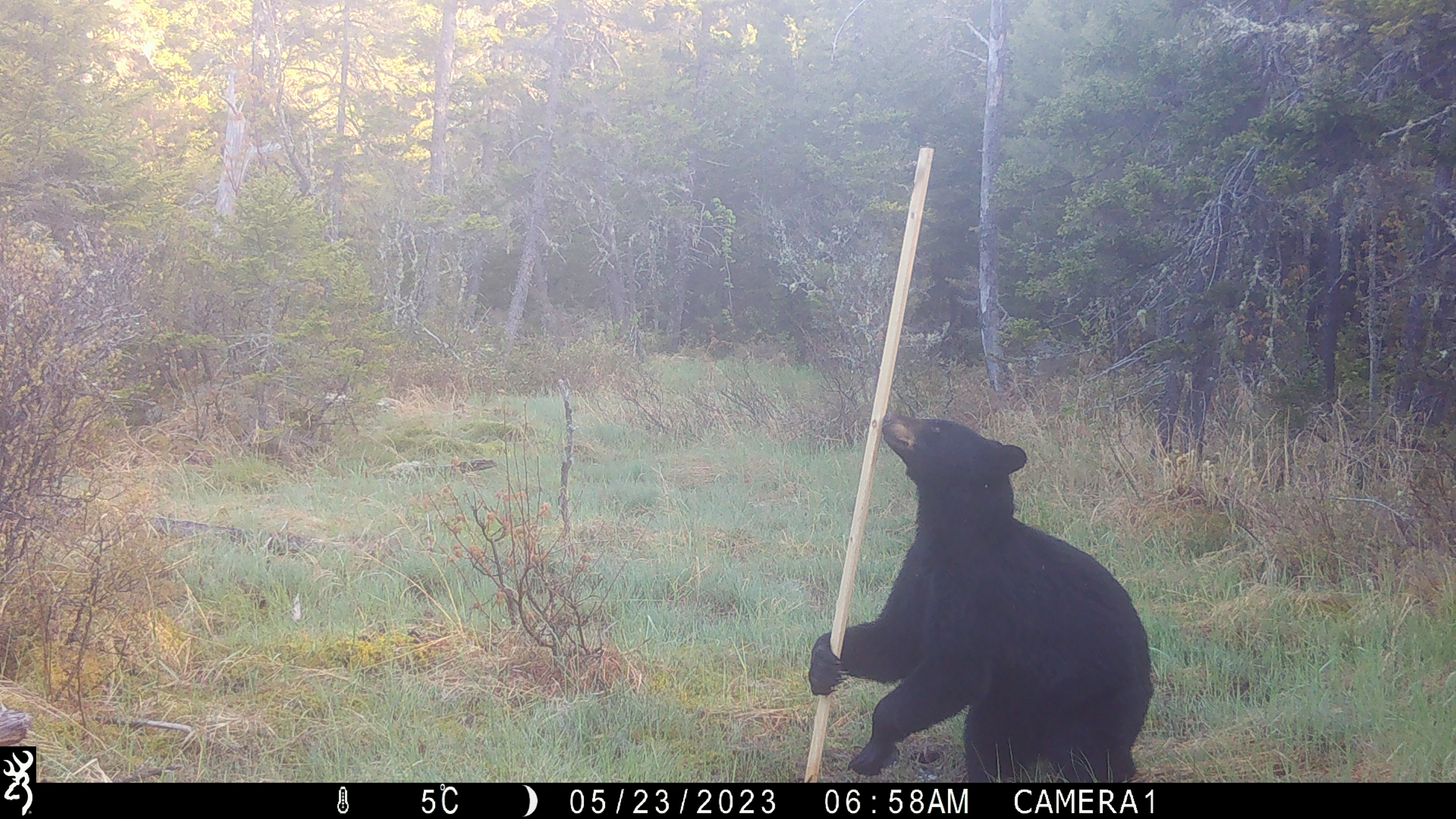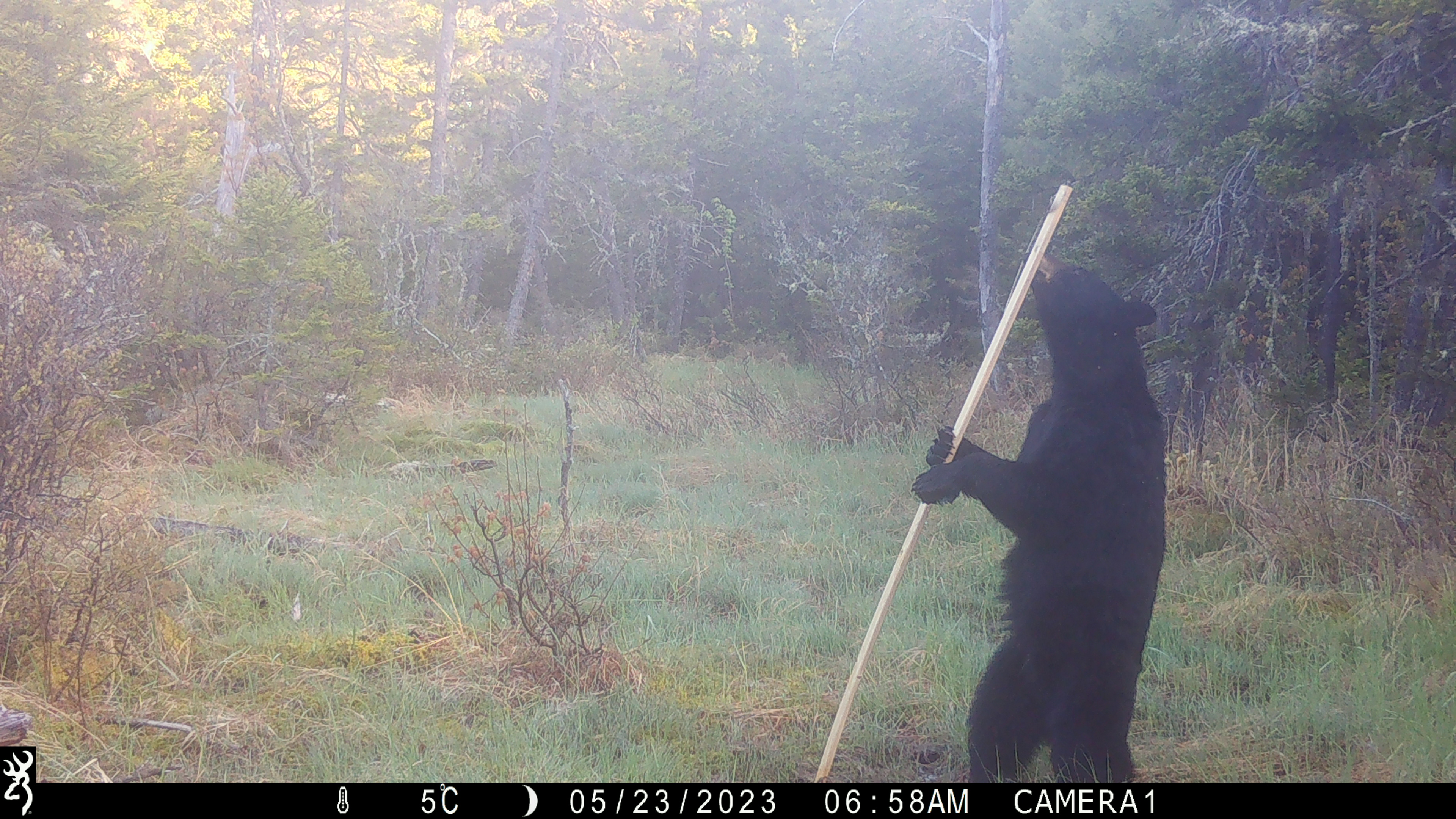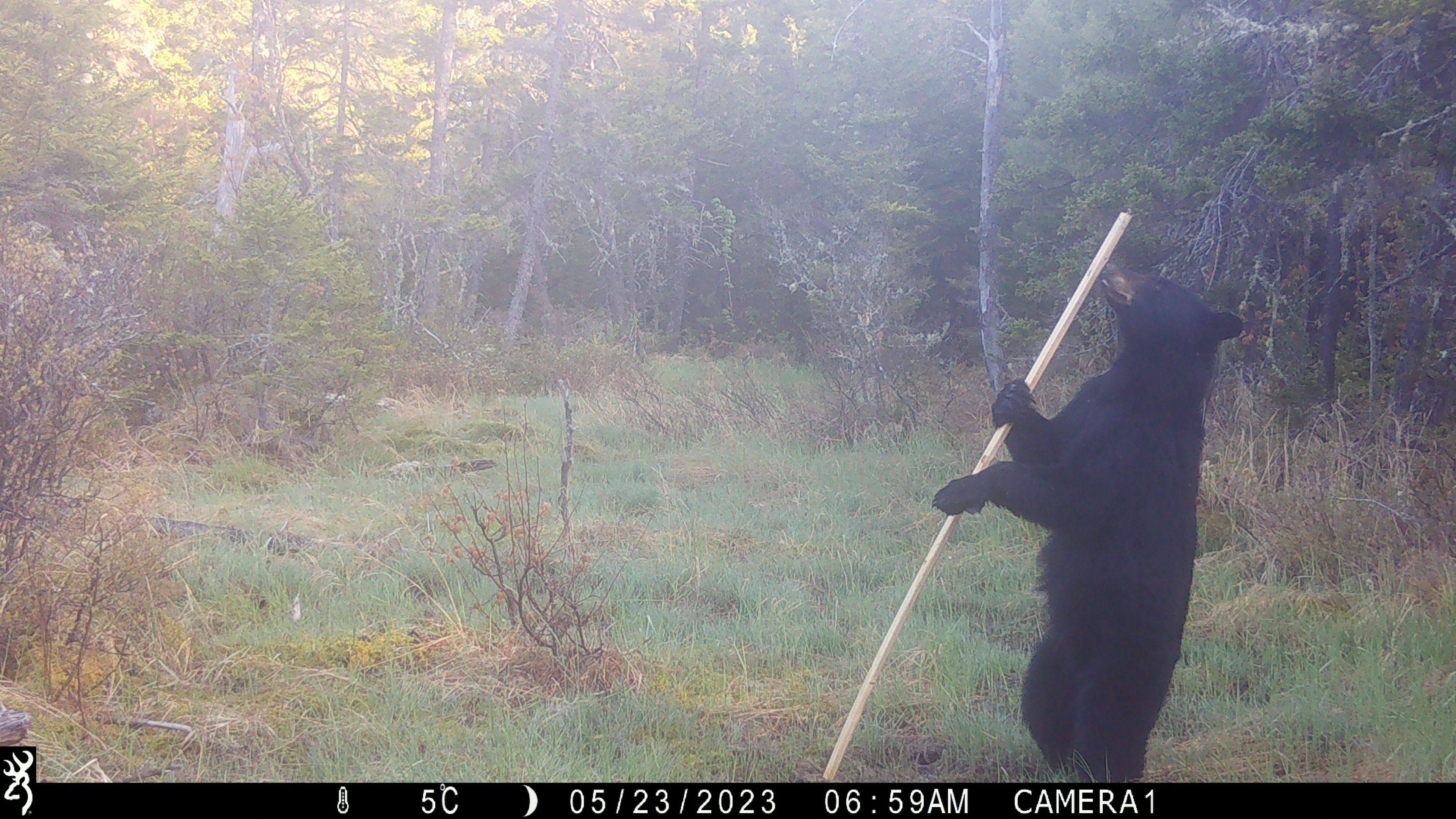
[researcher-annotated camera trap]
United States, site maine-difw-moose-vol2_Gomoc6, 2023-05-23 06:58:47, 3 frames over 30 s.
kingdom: Animalia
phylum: Chordata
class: Mammalia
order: Carnivora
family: Ursidae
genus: Ursus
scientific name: Ursus americanus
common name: black bear